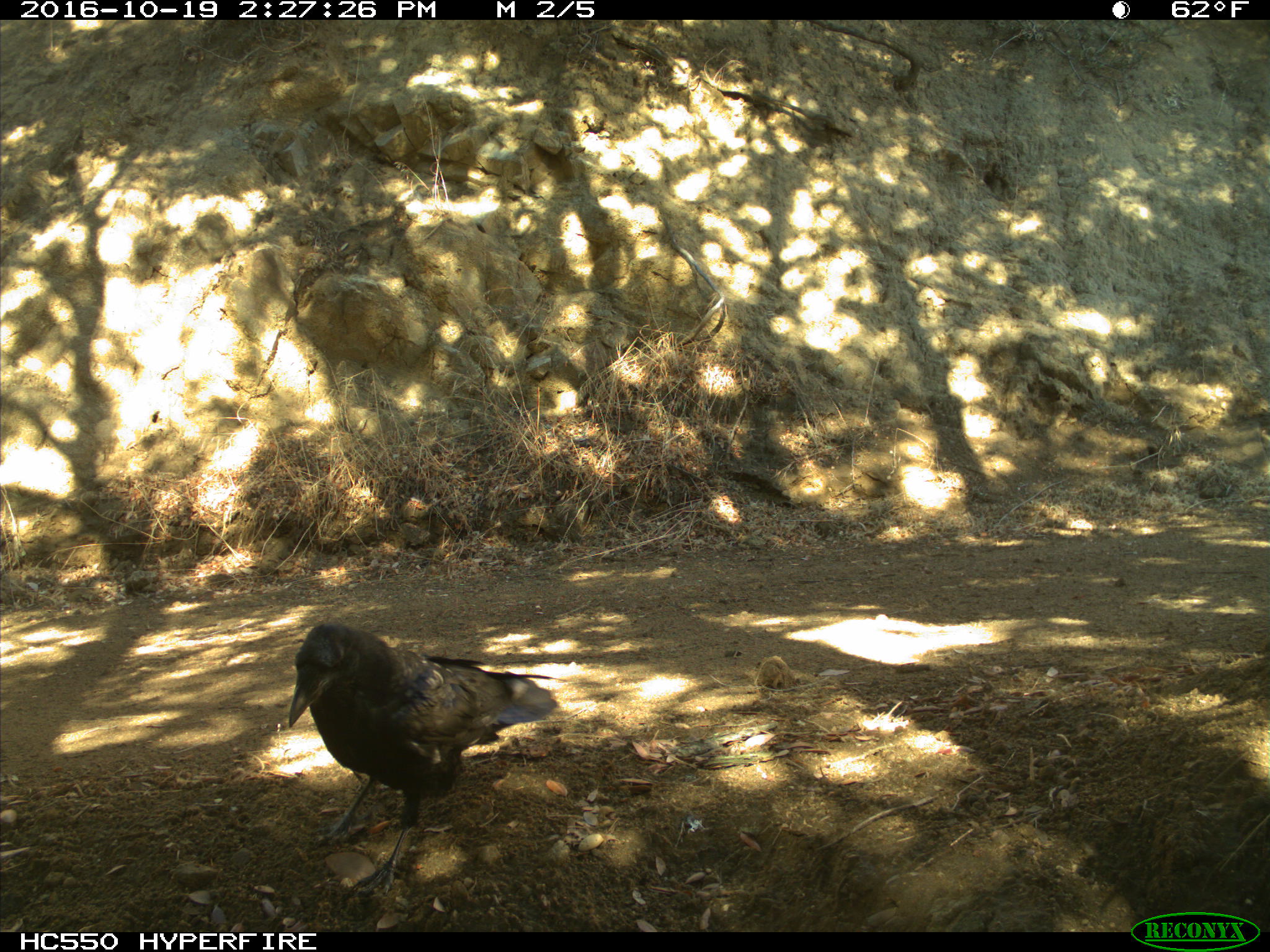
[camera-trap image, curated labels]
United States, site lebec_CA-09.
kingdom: Animalia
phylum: Chordata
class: Aves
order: Passeriformes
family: Corvidae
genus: Corvus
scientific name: Corvus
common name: crows and ravens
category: unidentified corvus